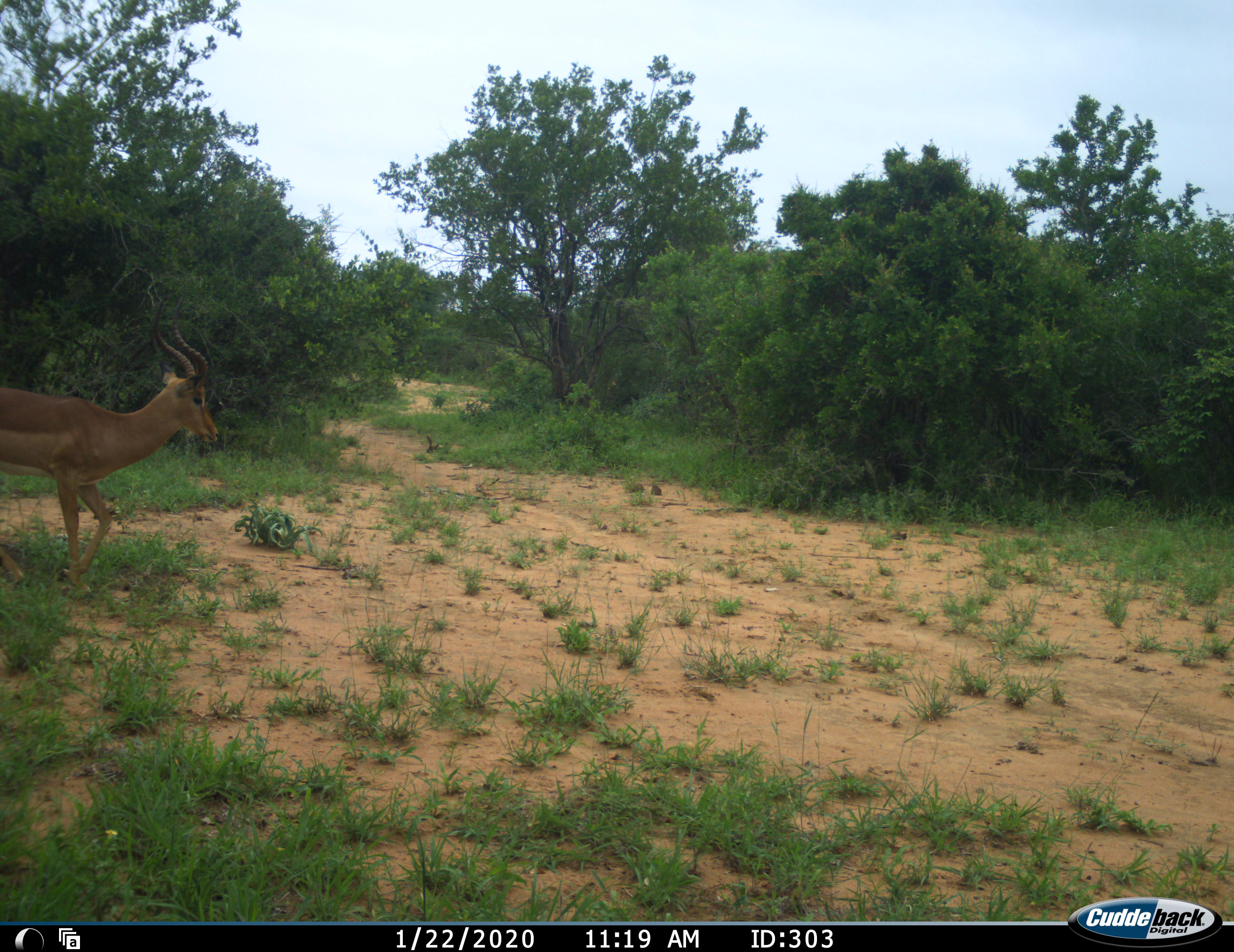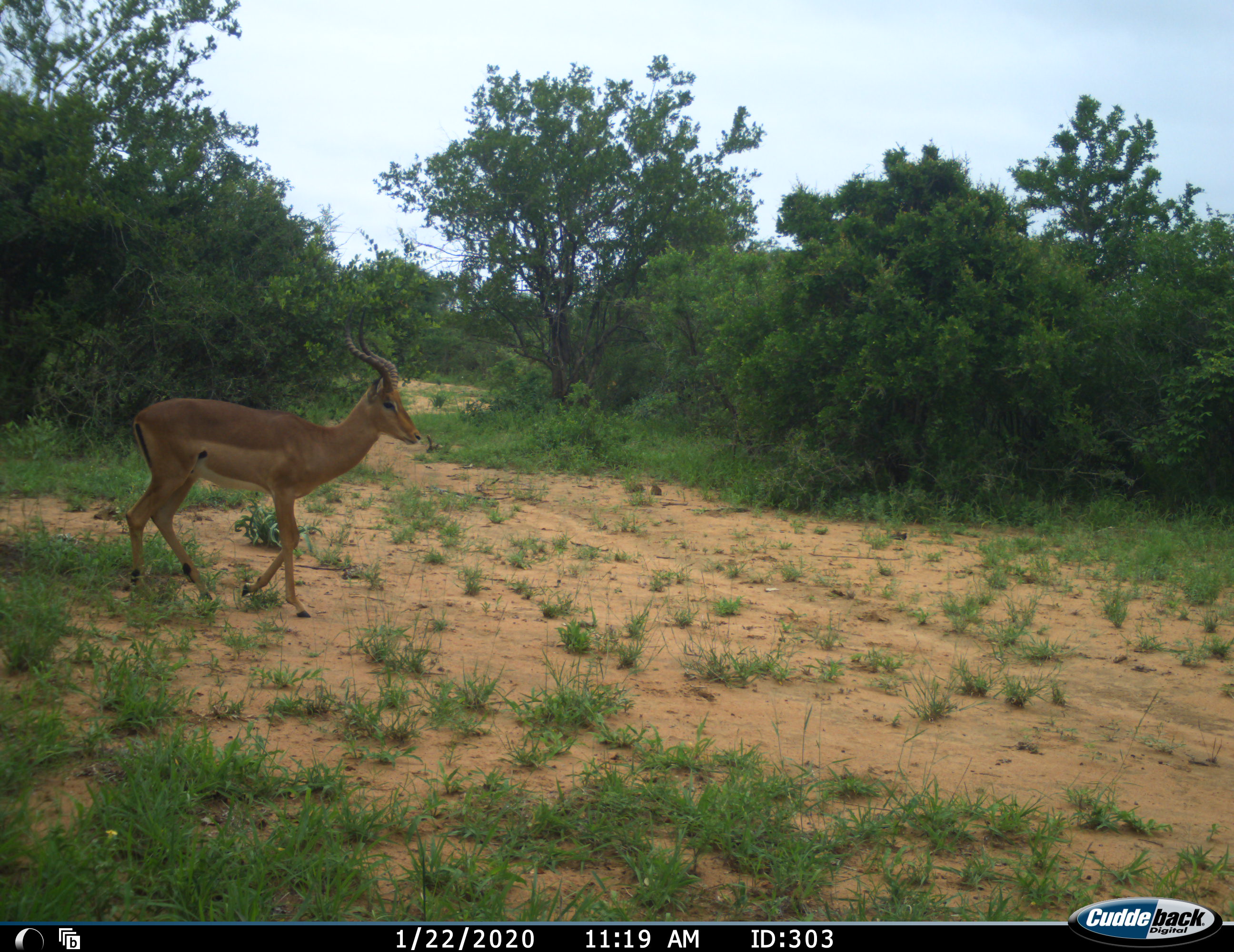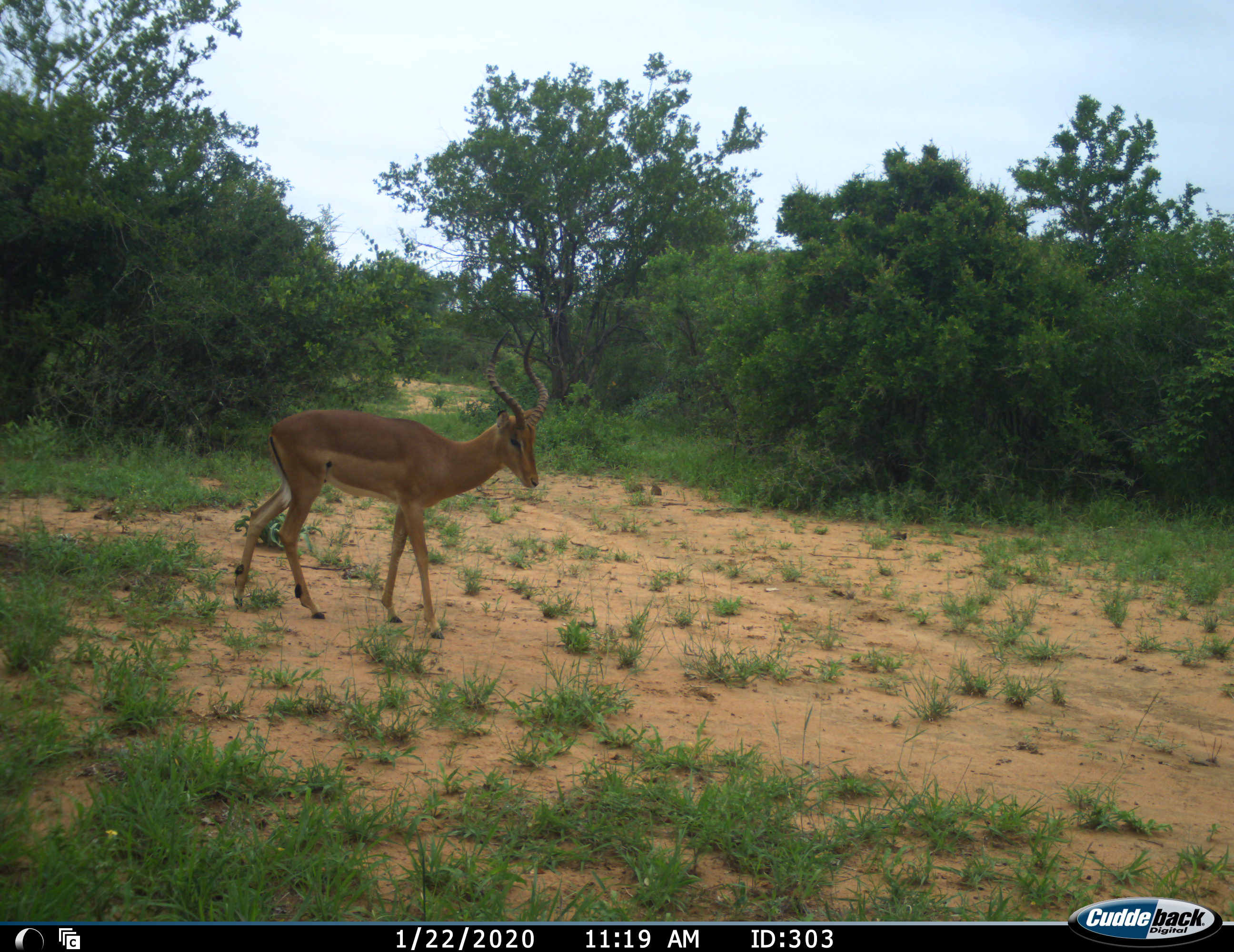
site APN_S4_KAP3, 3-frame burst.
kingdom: Animalia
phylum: Chordata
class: Mammalia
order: Artiodactyla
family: Bovidae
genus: Aepyceros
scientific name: Aepyceros melampus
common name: impala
Impala (Aepyceros melampus), count 1. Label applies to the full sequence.